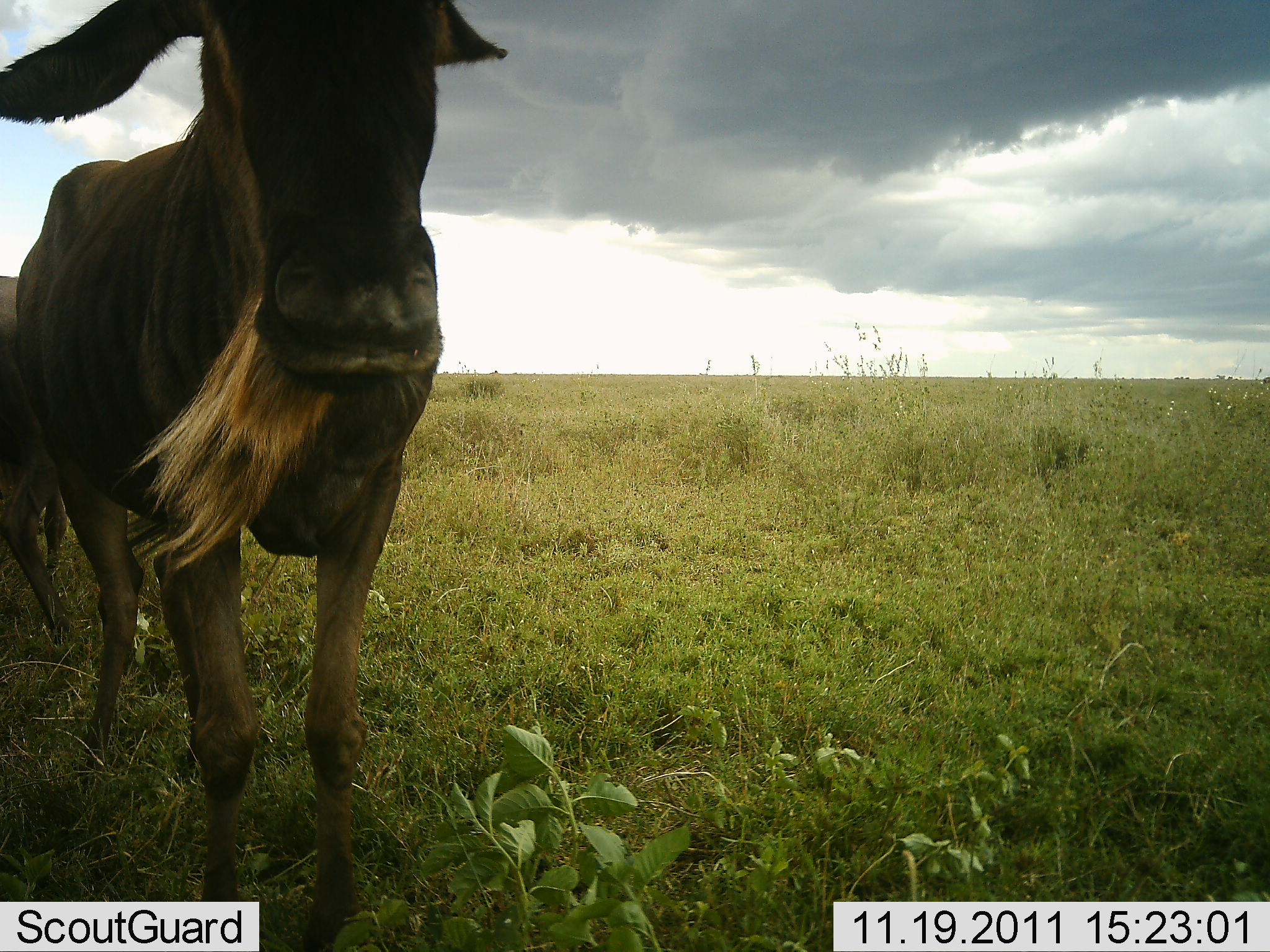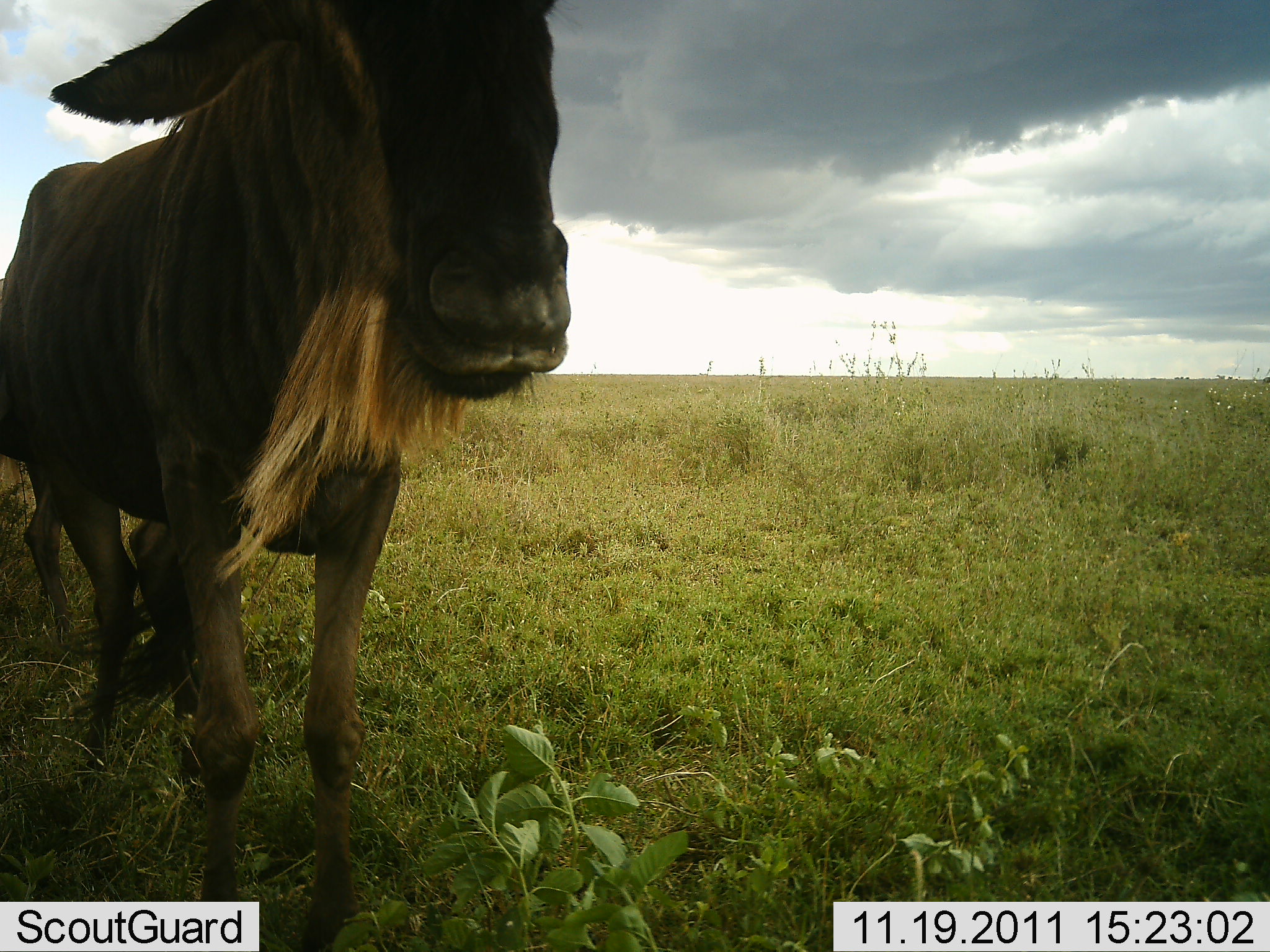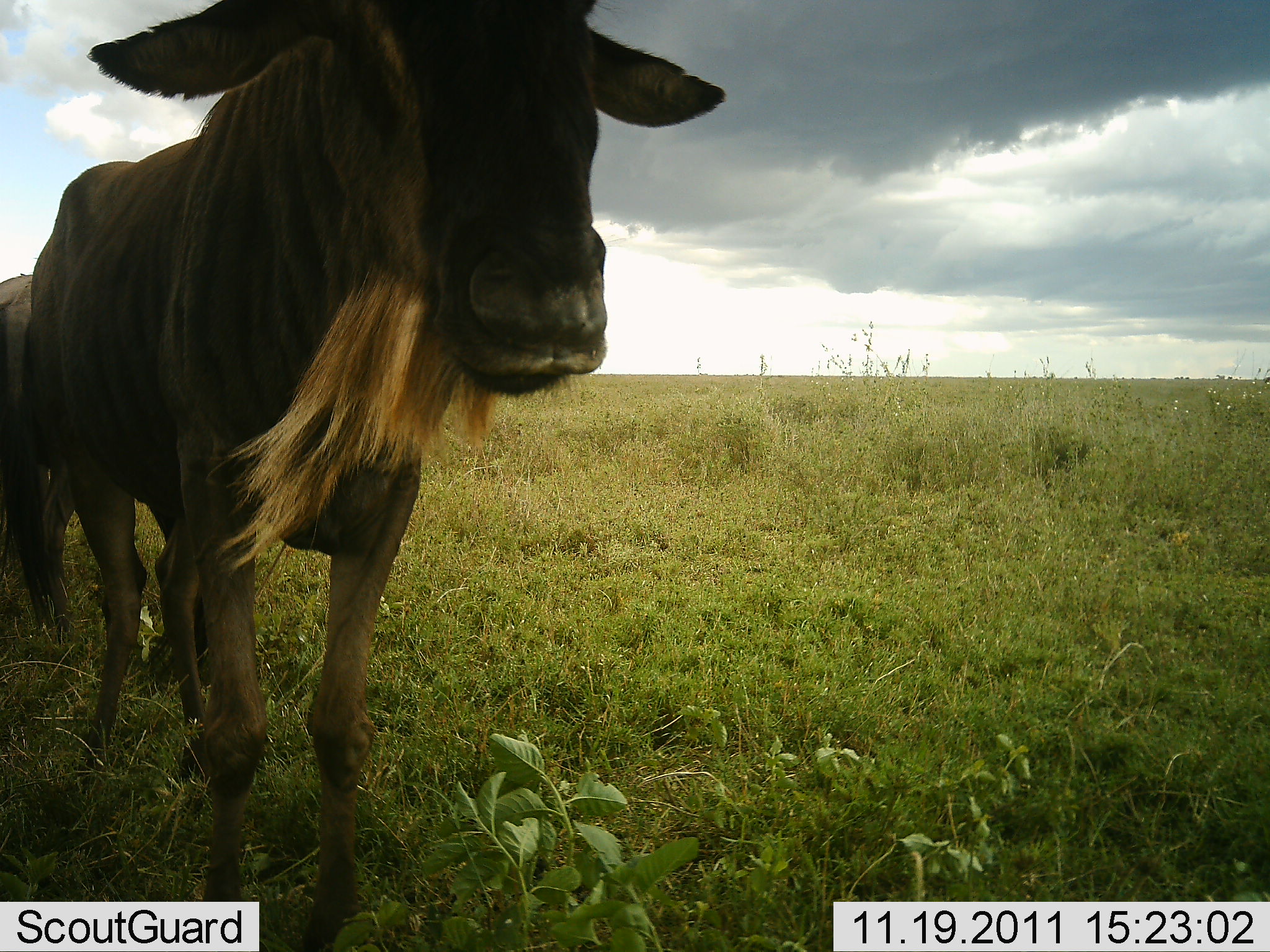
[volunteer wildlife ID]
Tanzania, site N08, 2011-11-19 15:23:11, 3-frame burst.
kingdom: Animalia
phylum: Chordata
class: Mammalia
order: Artiodactyla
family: Bovidae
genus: Connochaetes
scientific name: Connochaetes taurinus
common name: blue wildebeest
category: wildebeest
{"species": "wildebeest (blue wildebeest) (Connochaetes taurinus)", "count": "2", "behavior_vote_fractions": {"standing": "85%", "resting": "0%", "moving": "15%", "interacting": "0%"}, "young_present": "0%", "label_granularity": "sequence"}